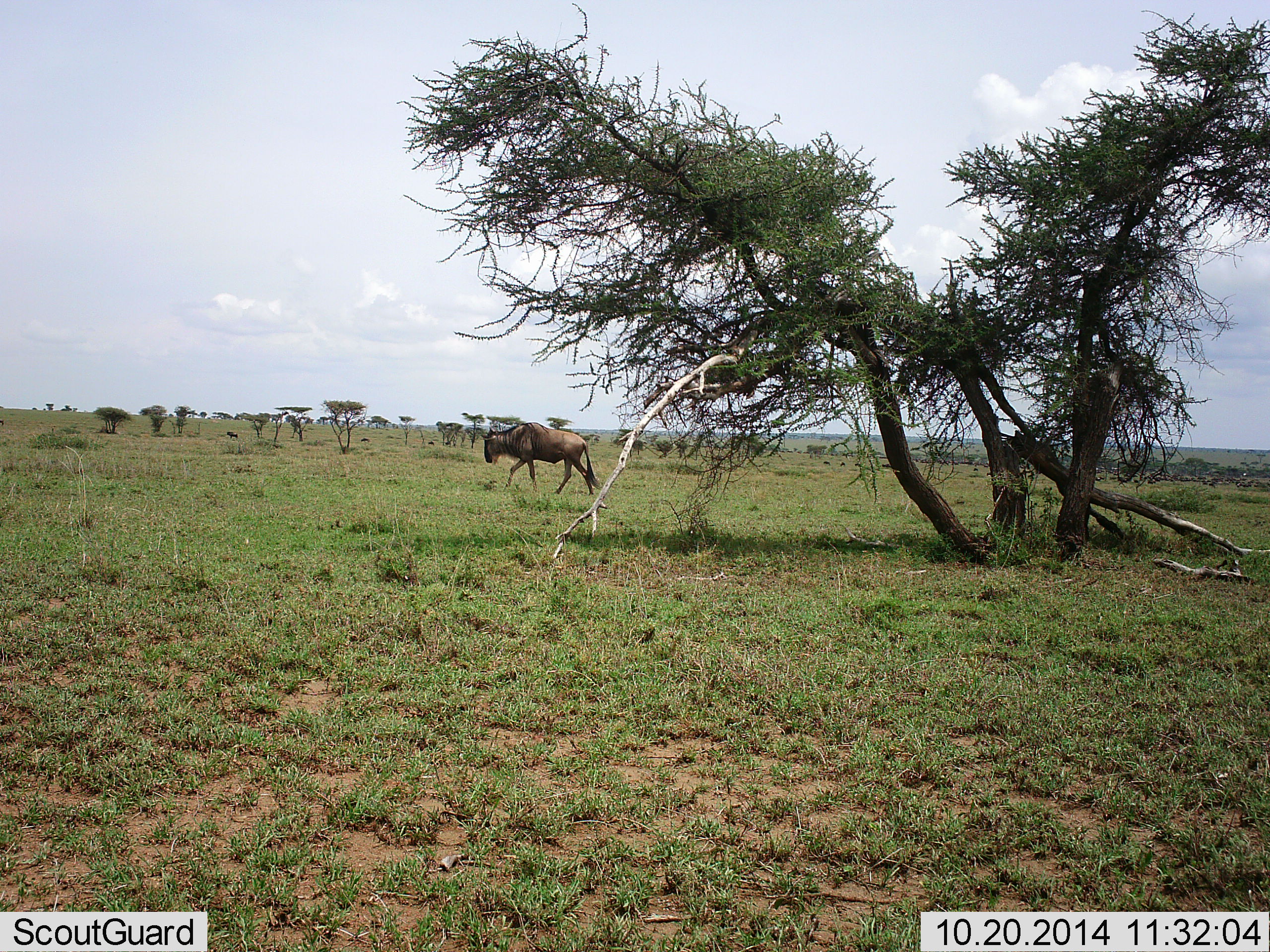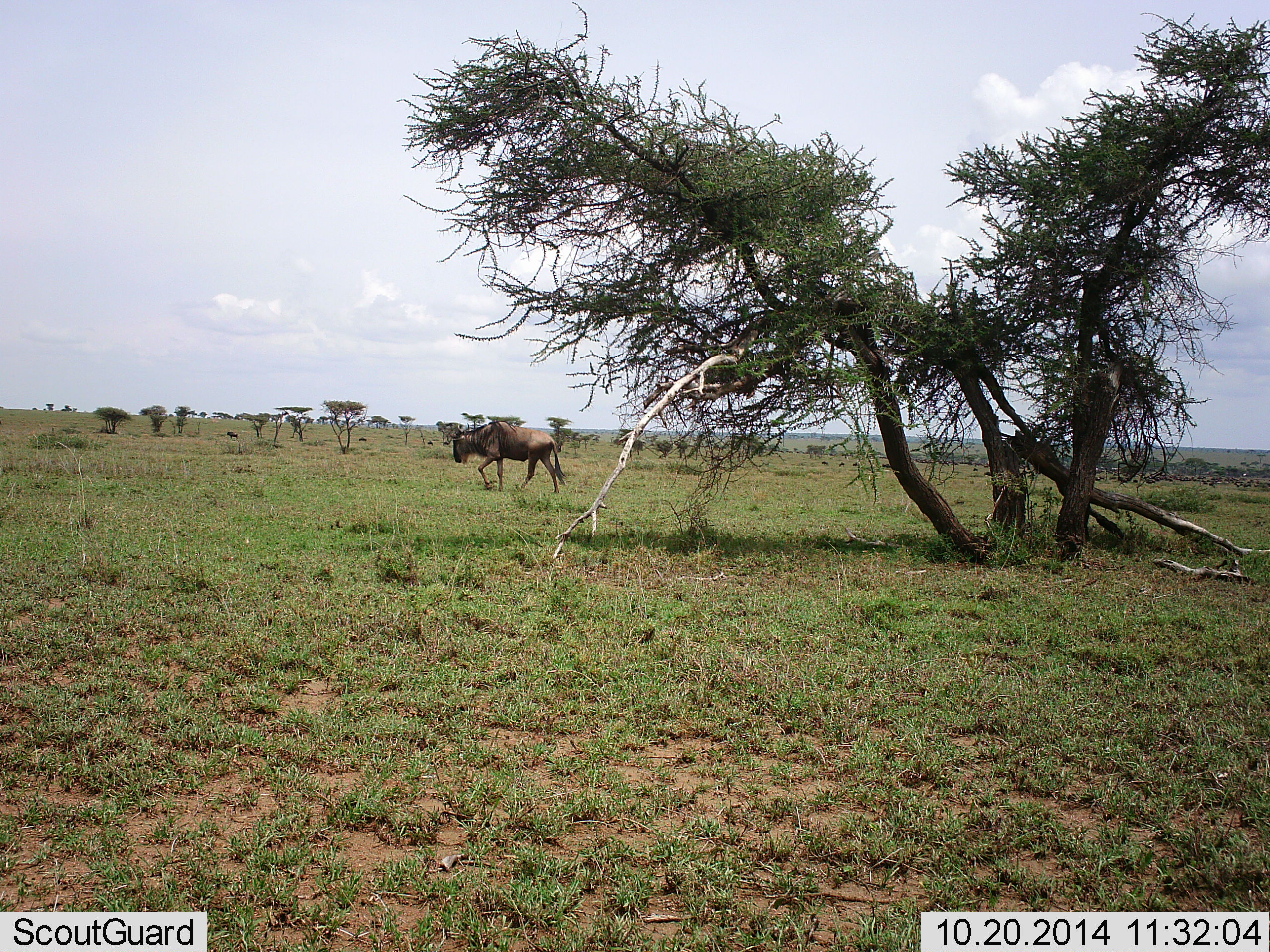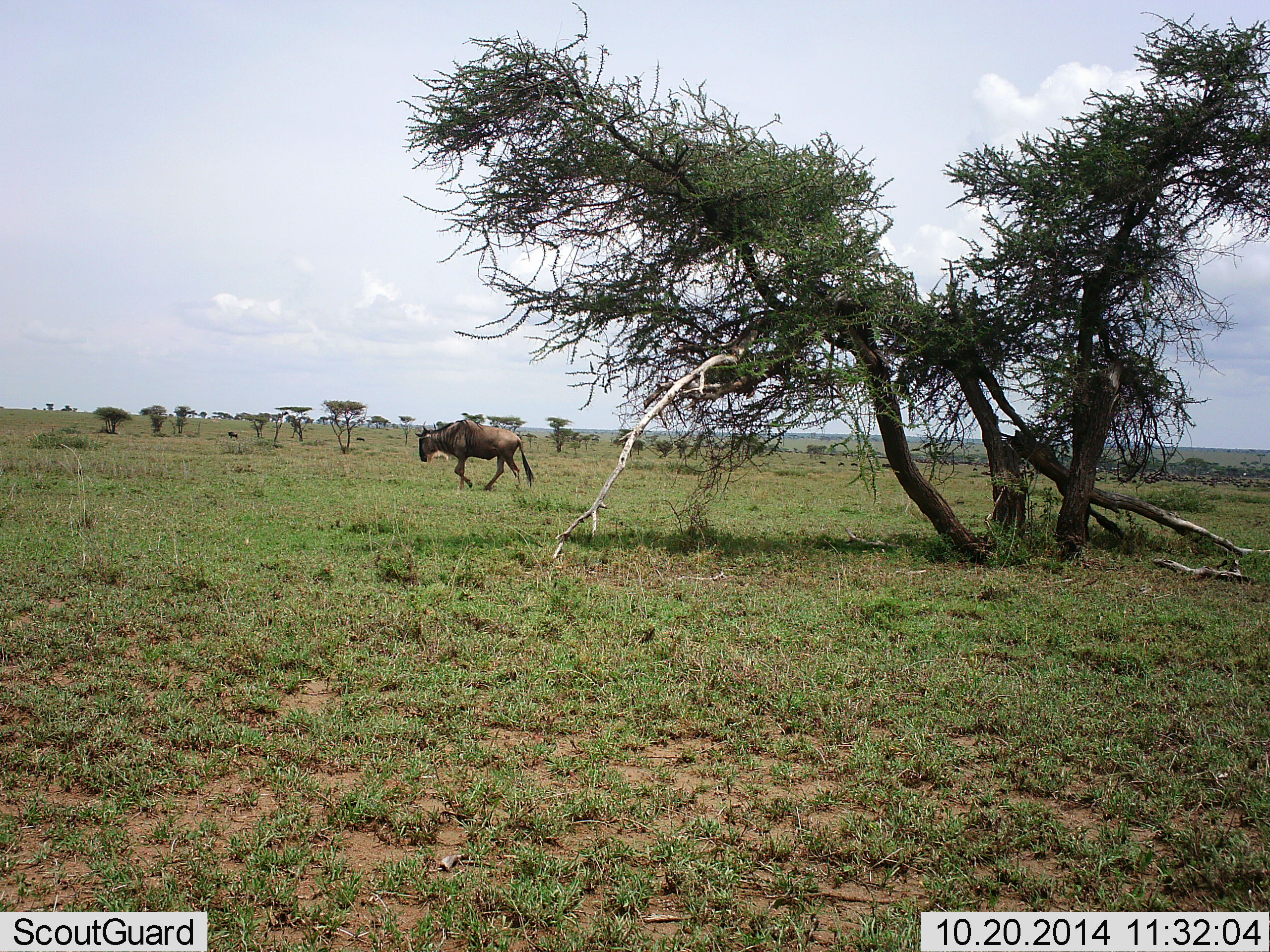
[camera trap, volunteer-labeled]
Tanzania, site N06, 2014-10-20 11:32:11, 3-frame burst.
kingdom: Animalia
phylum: Chordata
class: Mammalia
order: Artiodactyla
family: Bovidae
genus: Connochaetes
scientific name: Connochaetes taurinus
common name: blue wildebeest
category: wildebeest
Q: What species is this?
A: Wildebeest (blue wildebeest) (Connochaetes taurinus).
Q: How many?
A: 1.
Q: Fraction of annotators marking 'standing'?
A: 20%.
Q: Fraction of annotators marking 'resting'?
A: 10%.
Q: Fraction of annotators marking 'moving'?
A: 100%.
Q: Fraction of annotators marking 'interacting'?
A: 0%.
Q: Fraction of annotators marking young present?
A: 0%.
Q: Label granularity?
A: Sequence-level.